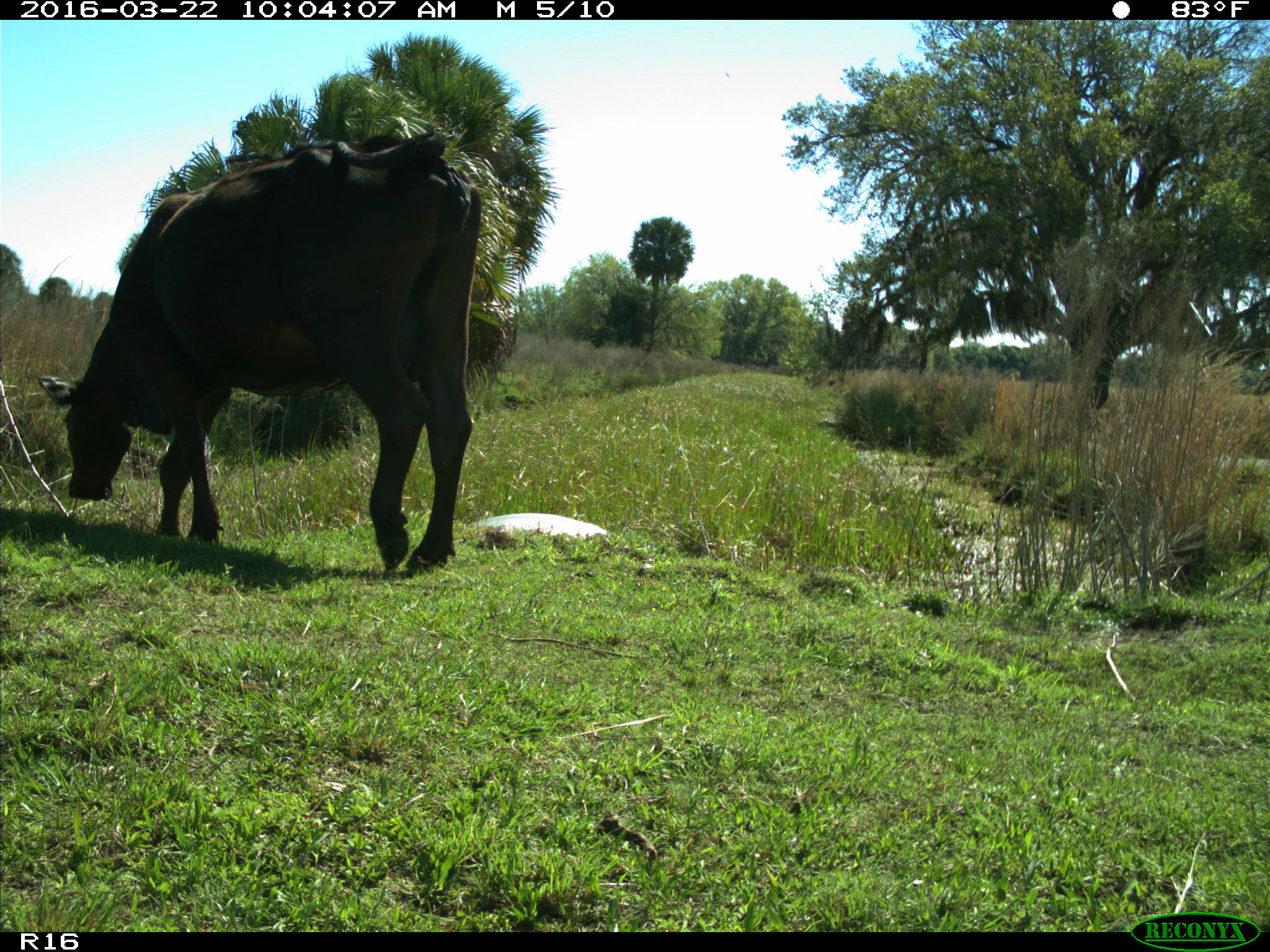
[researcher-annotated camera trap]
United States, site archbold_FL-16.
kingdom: Animalia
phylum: Chordata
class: Mammalia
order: Artiodactyla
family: Bovidae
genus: Bos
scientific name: Bos taurus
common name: domestic cow